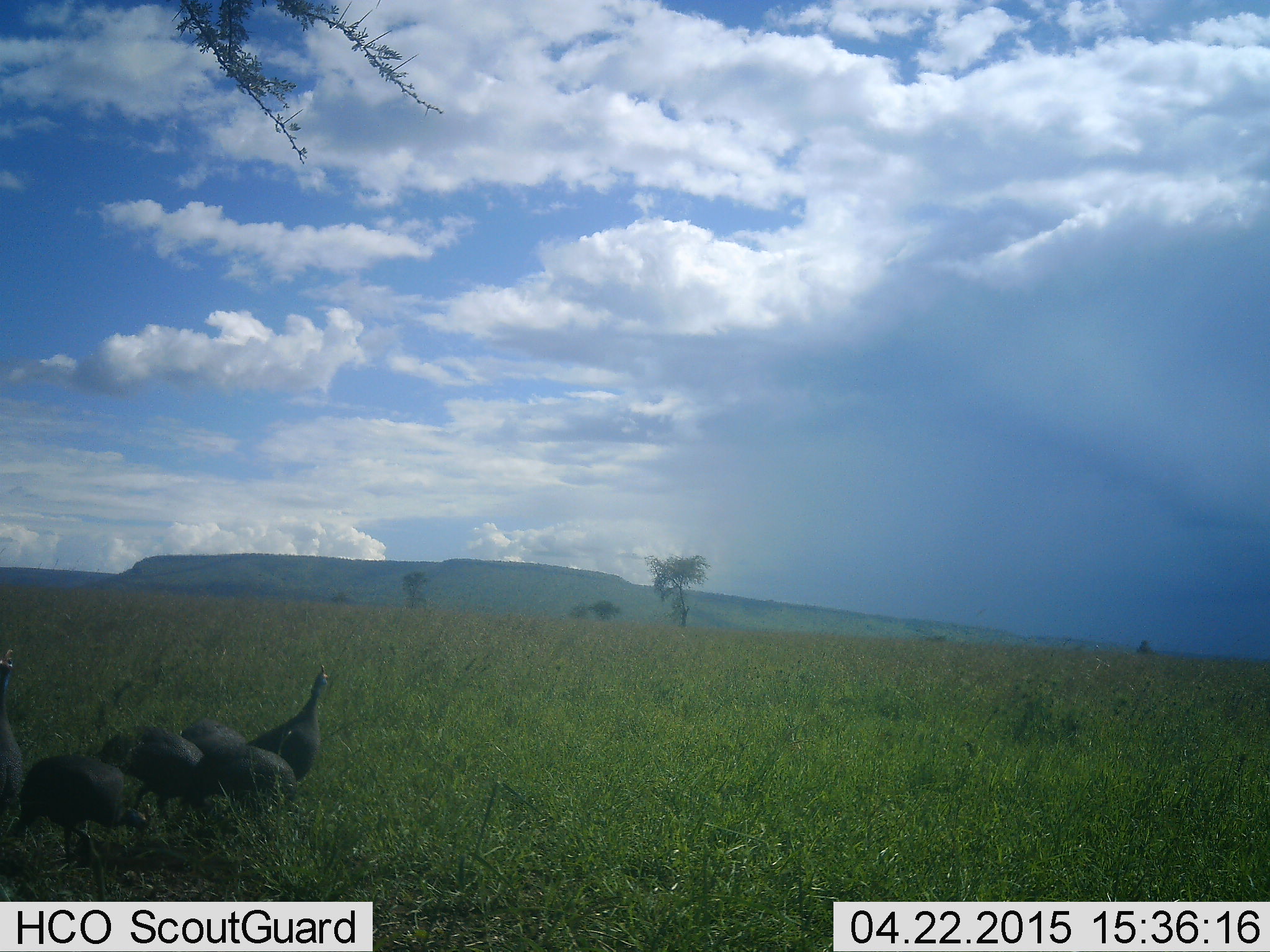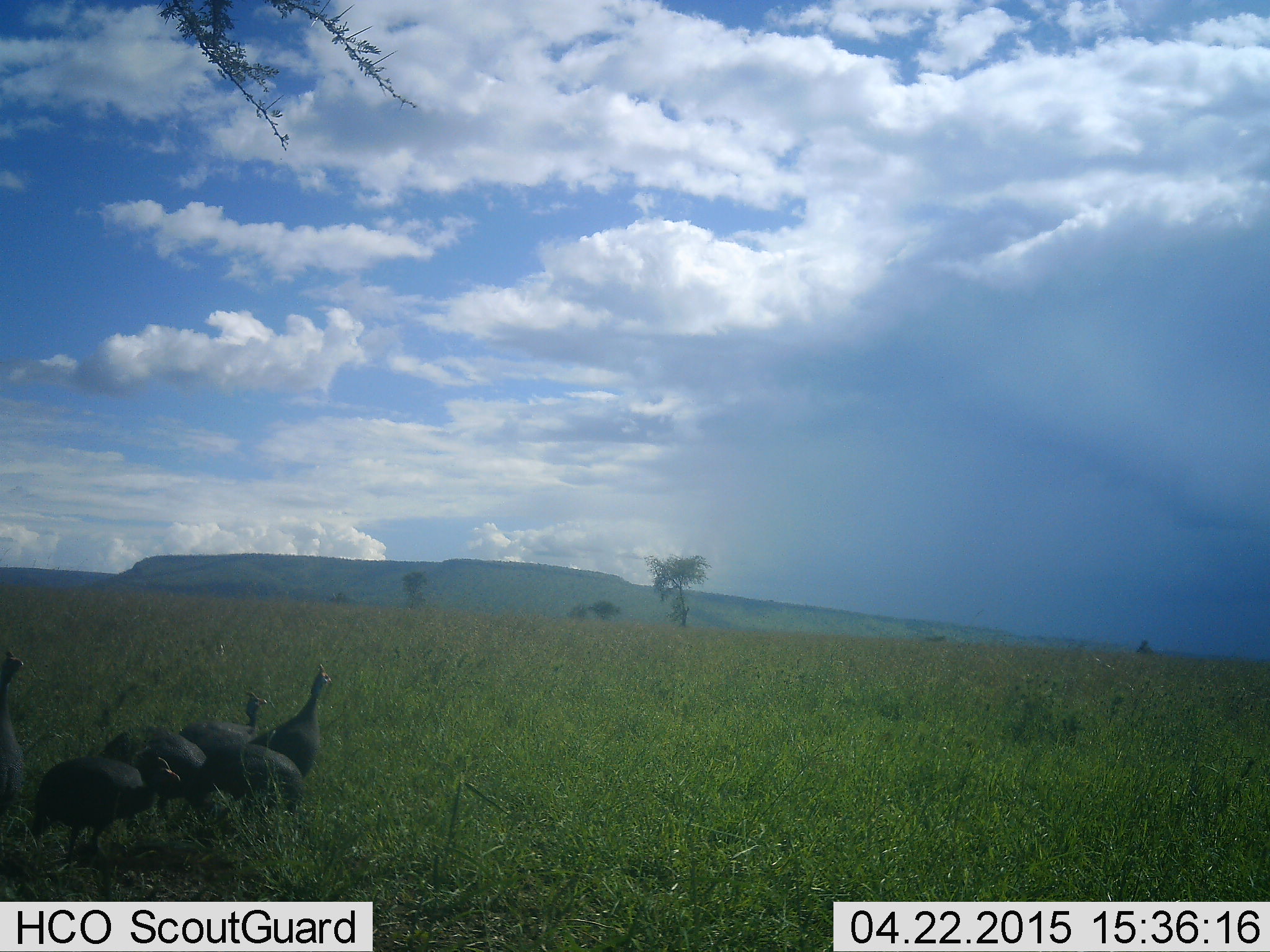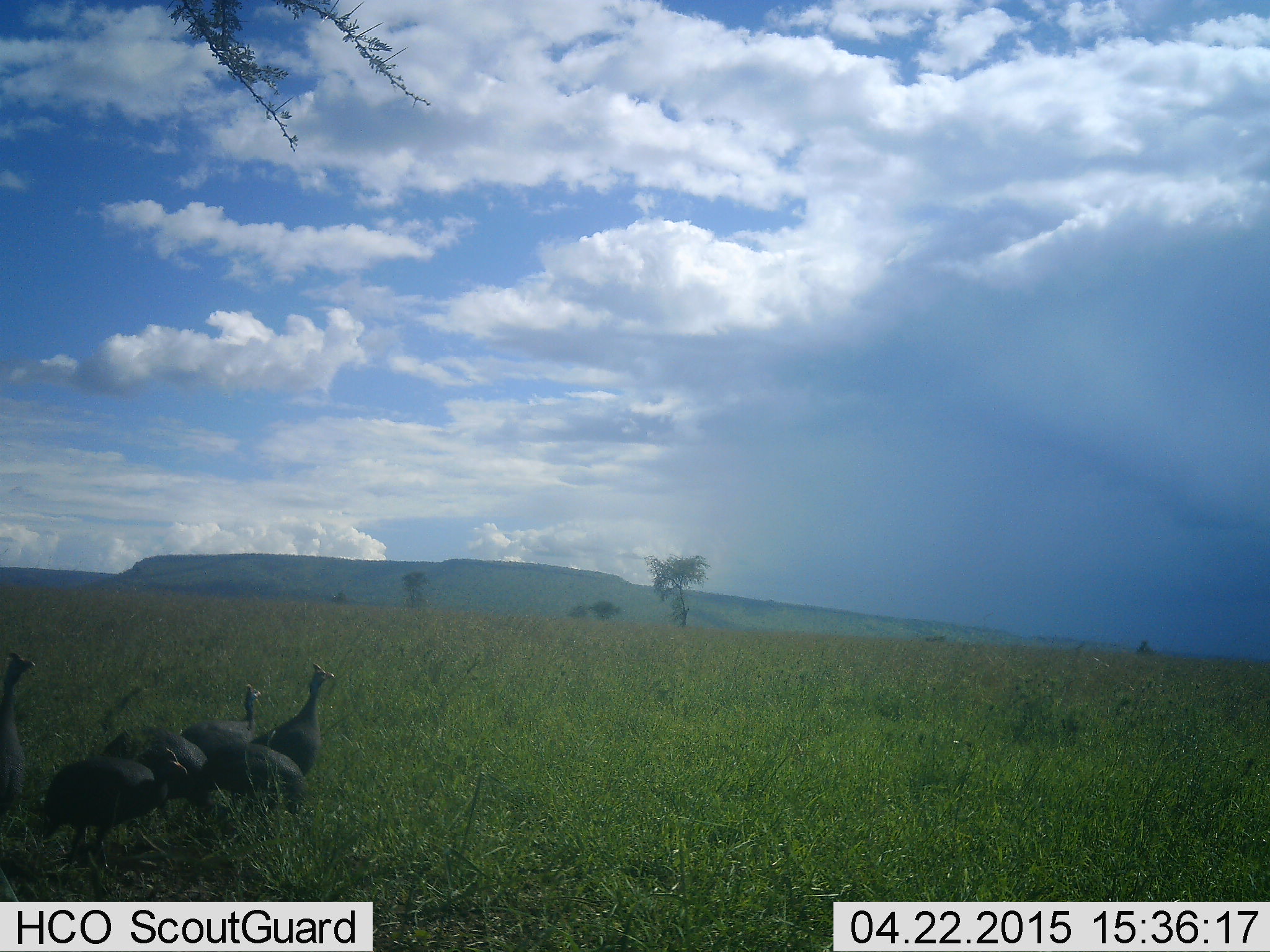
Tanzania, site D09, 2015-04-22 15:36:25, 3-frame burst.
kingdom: Animalia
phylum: Chordata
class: Aves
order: Galliformes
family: Numididae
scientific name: Numididae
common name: guinea fowl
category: guineafowl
Guineafowl (guinea fowl) (Numididae), count 6. Behavior (volunteer vote fractions): standing 80%, resting 0%, moving 20%, interacting 10%. Young present (vote fraction): 0%. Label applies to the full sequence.